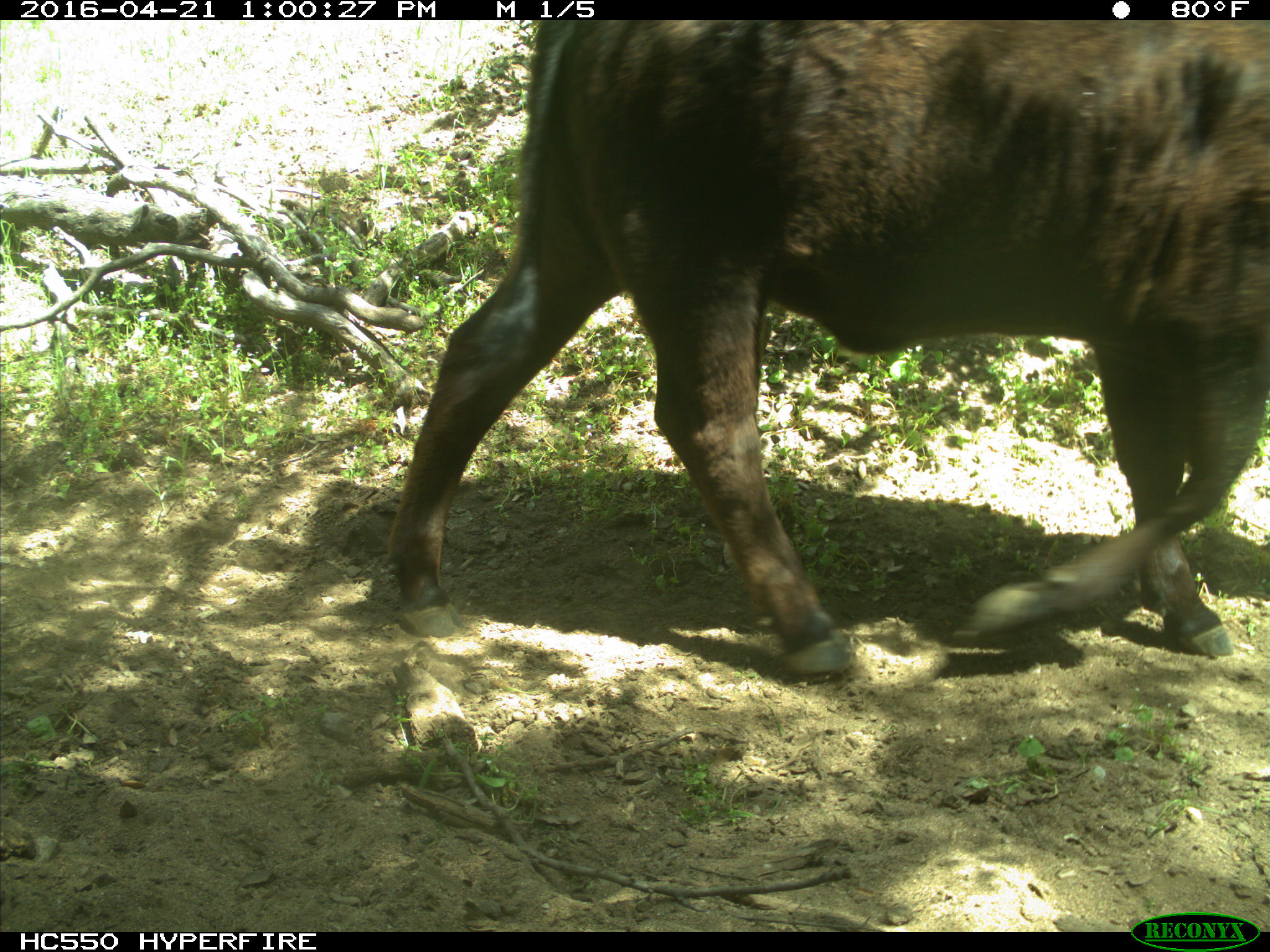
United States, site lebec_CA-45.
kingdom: Animalia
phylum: Chordata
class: Mammalia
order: Artiodactyla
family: Bovidae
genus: Bos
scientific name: Bos taurus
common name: domestic cow